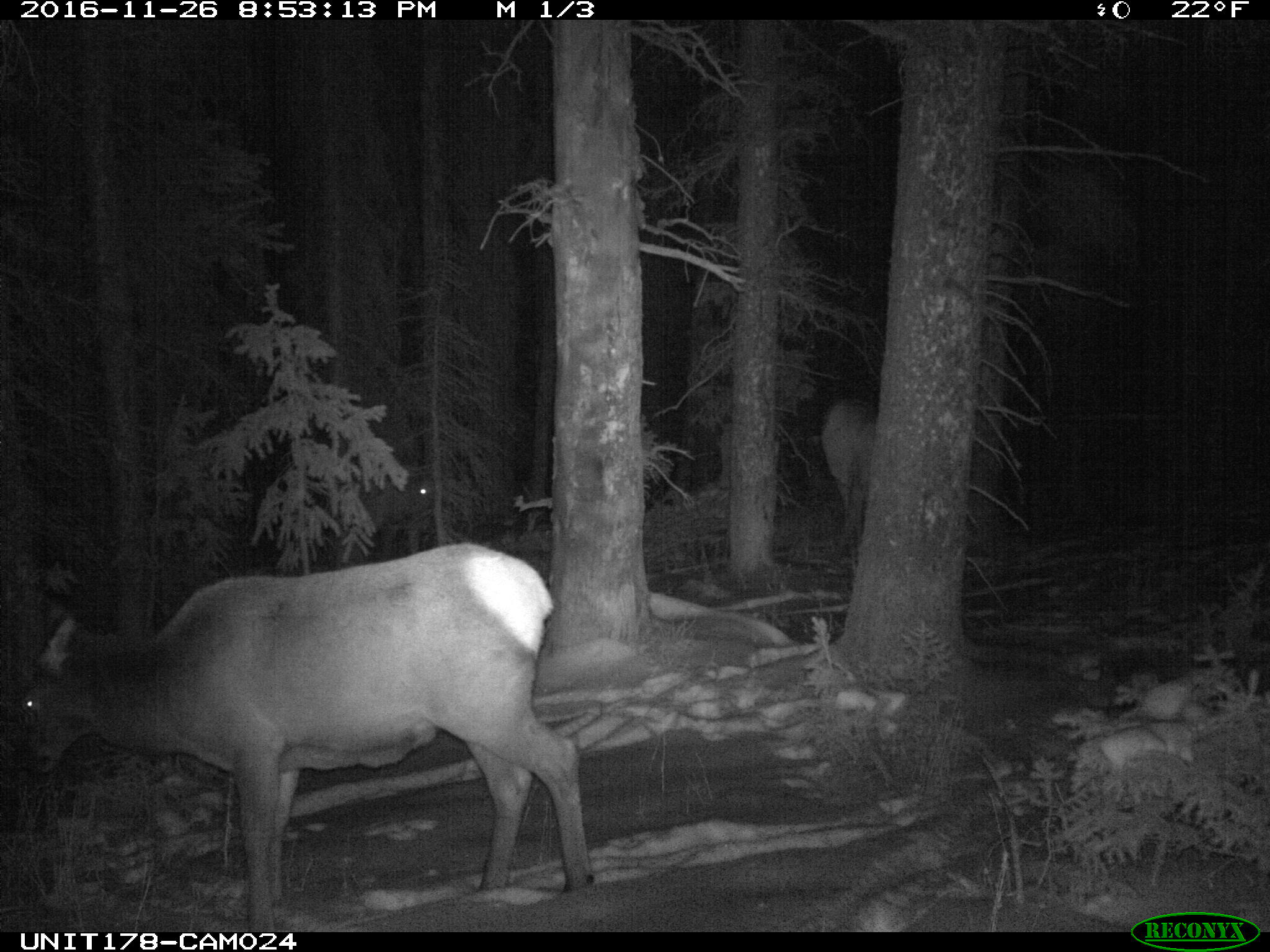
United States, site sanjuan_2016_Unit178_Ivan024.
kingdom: Animalia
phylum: Chordata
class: Mammalia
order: Artiodactyla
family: Cervidae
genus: Cervus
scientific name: Cervus elaphus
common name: red deer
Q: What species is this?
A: Cervus elaphus (red deer).